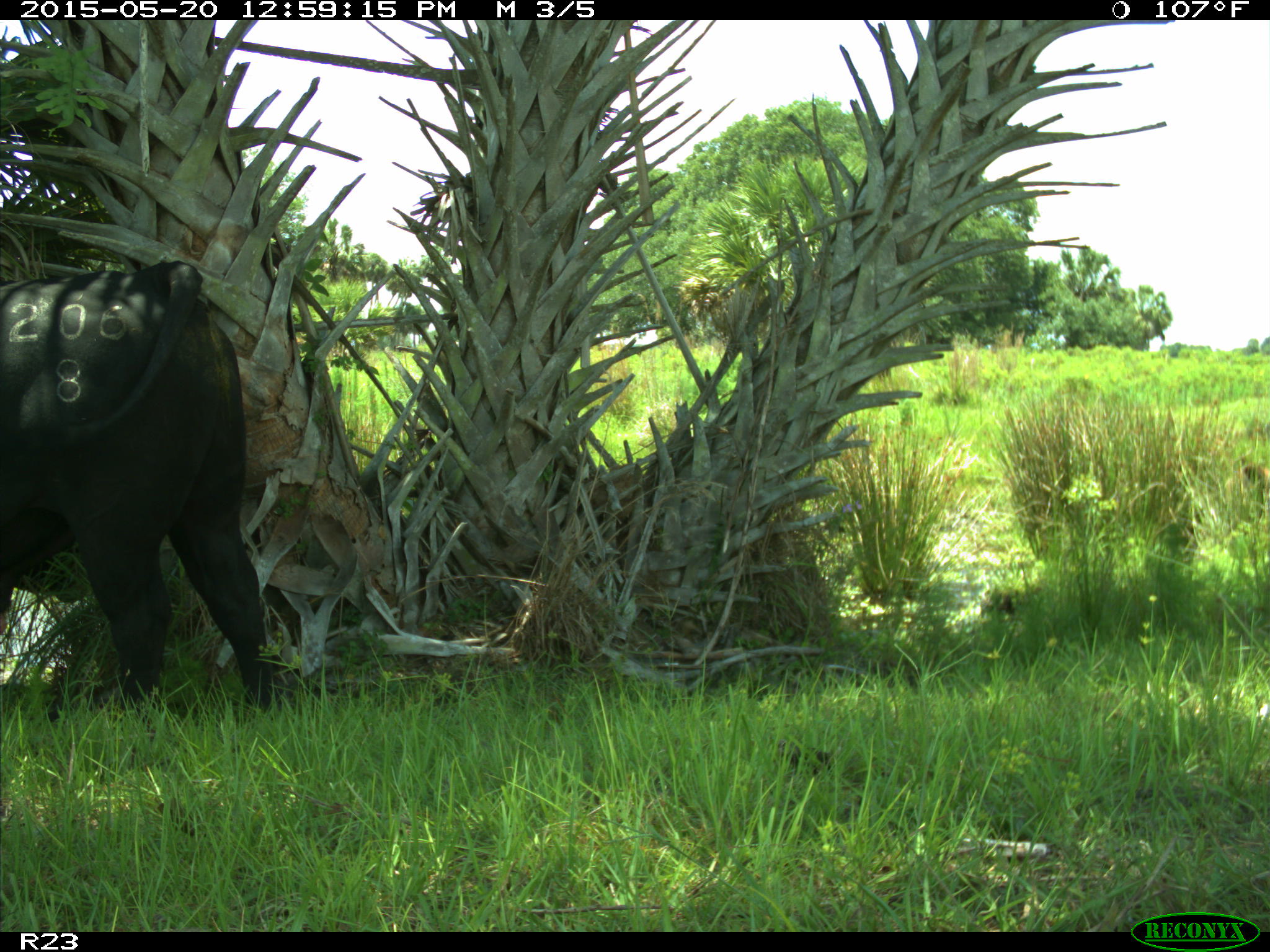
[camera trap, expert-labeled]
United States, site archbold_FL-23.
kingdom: Animalia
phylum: Chordata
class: Mammalia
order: Artiodactyla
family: Bovidae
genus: Bos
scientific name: Bos taurus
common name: domestic cow